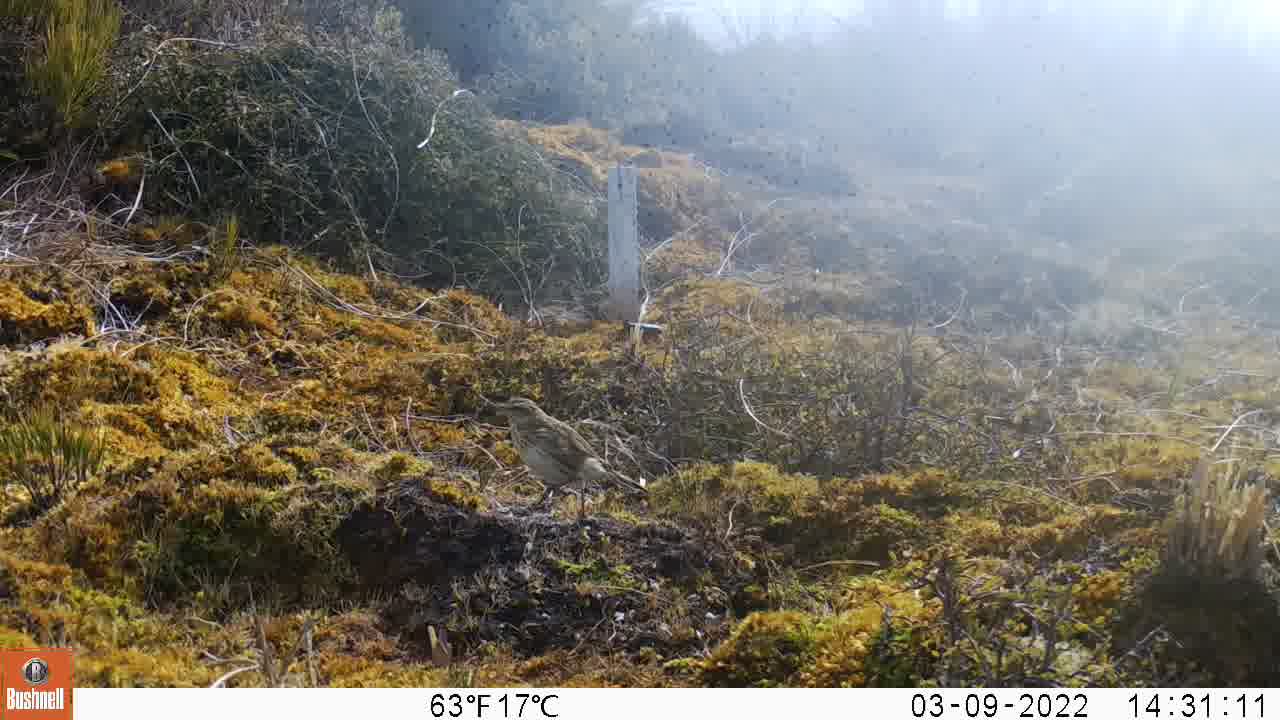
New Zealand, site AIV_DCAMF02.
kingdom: Animalia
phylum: Chordata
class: Aves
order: Passeriformes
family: Motacillidae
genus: Anthus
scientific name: Anthus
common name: pipit